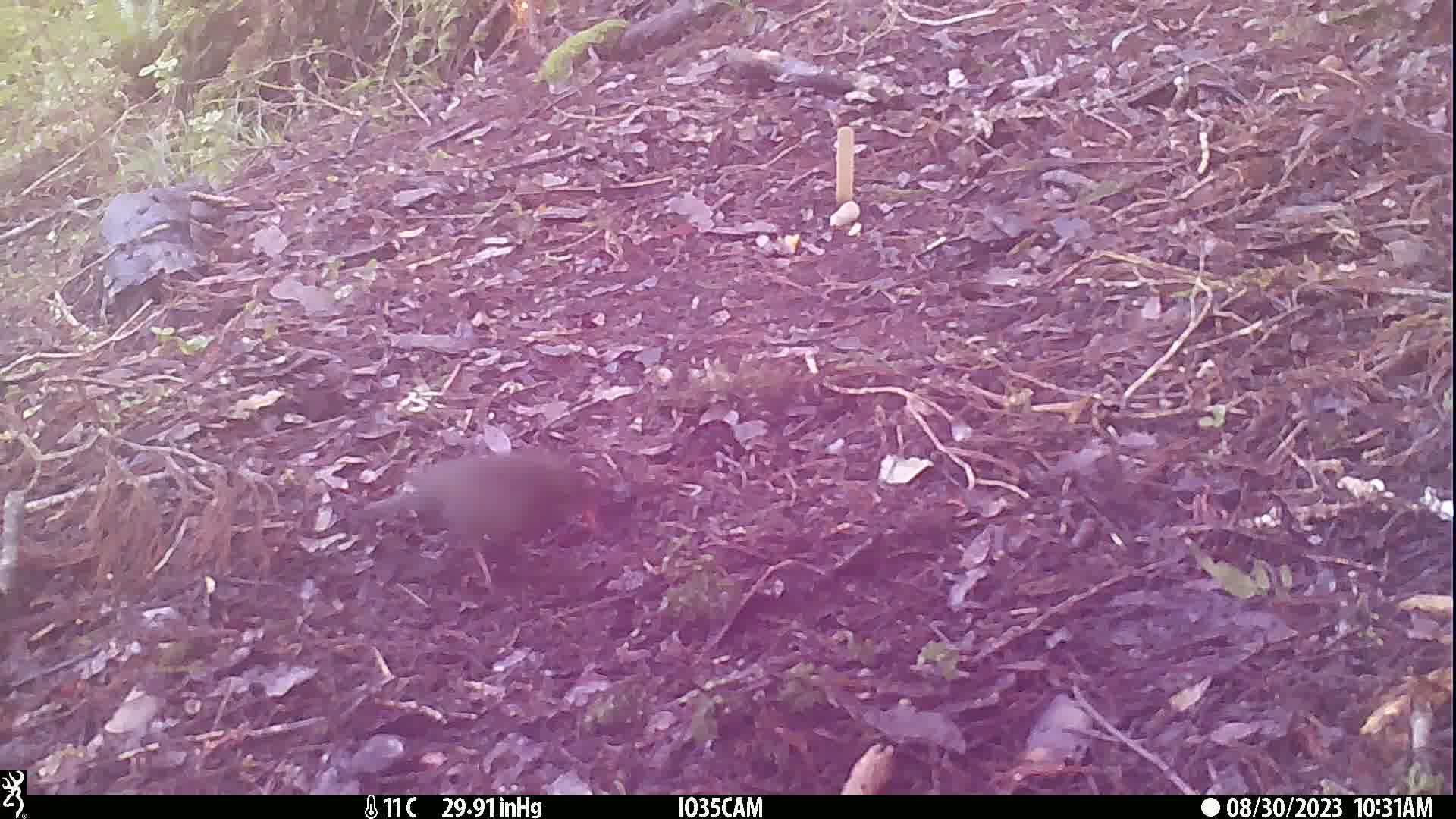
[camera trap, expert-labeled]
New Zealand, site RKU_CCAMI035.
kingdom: Animalia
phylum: Chordata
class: Aves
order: Passeriformes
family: Turdidae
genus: Turdus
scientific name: Turdus merula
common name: eurasian blackbird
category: blackbird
Blackbird (eurasian blackbird) (Turdus merula).